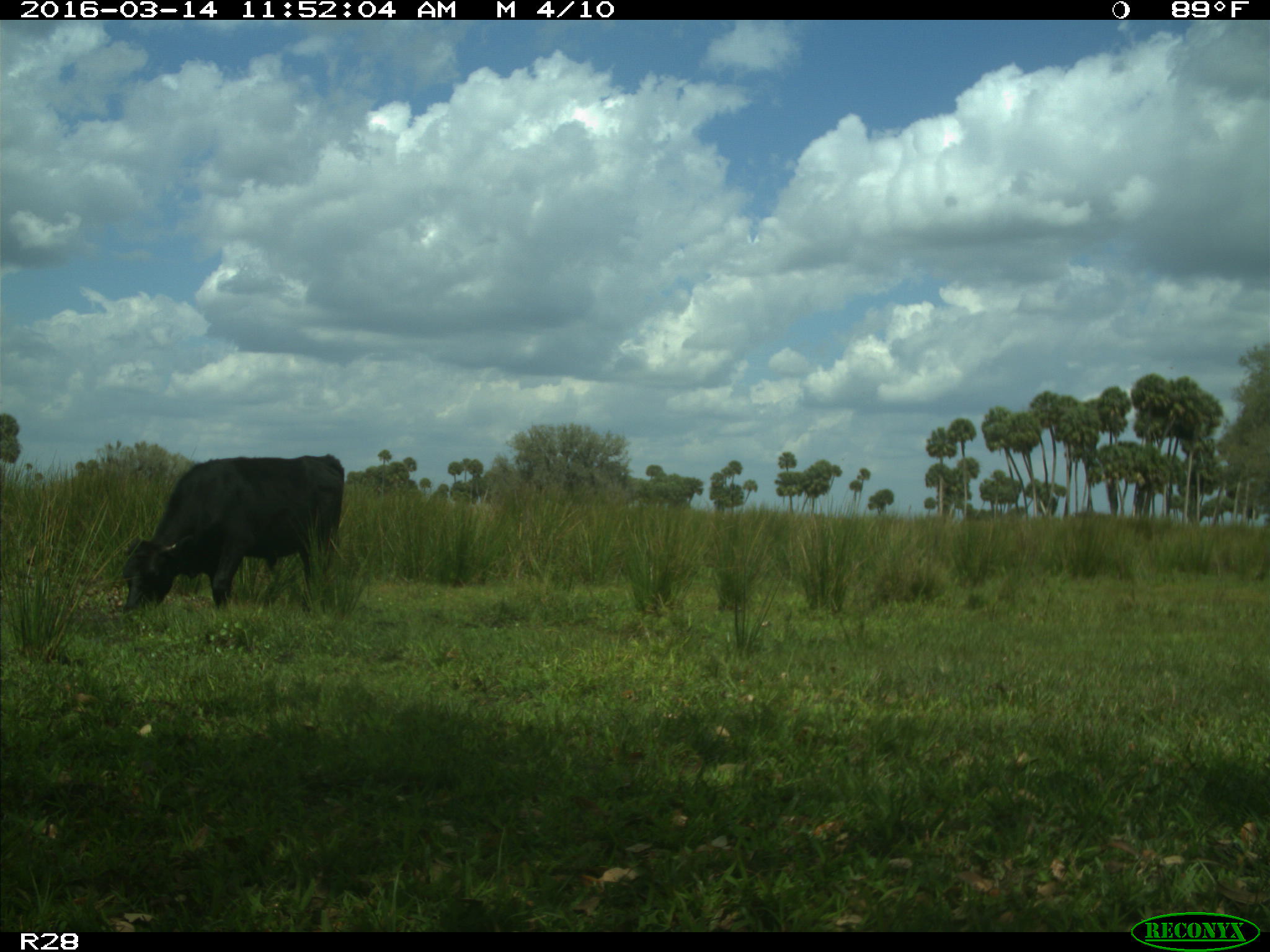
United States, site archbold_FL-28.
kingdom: Animalia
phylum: Chordata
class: Mammalia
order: Artiodactyla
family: Bovidae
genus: Bos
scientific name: Bos taurus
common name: domestic cow